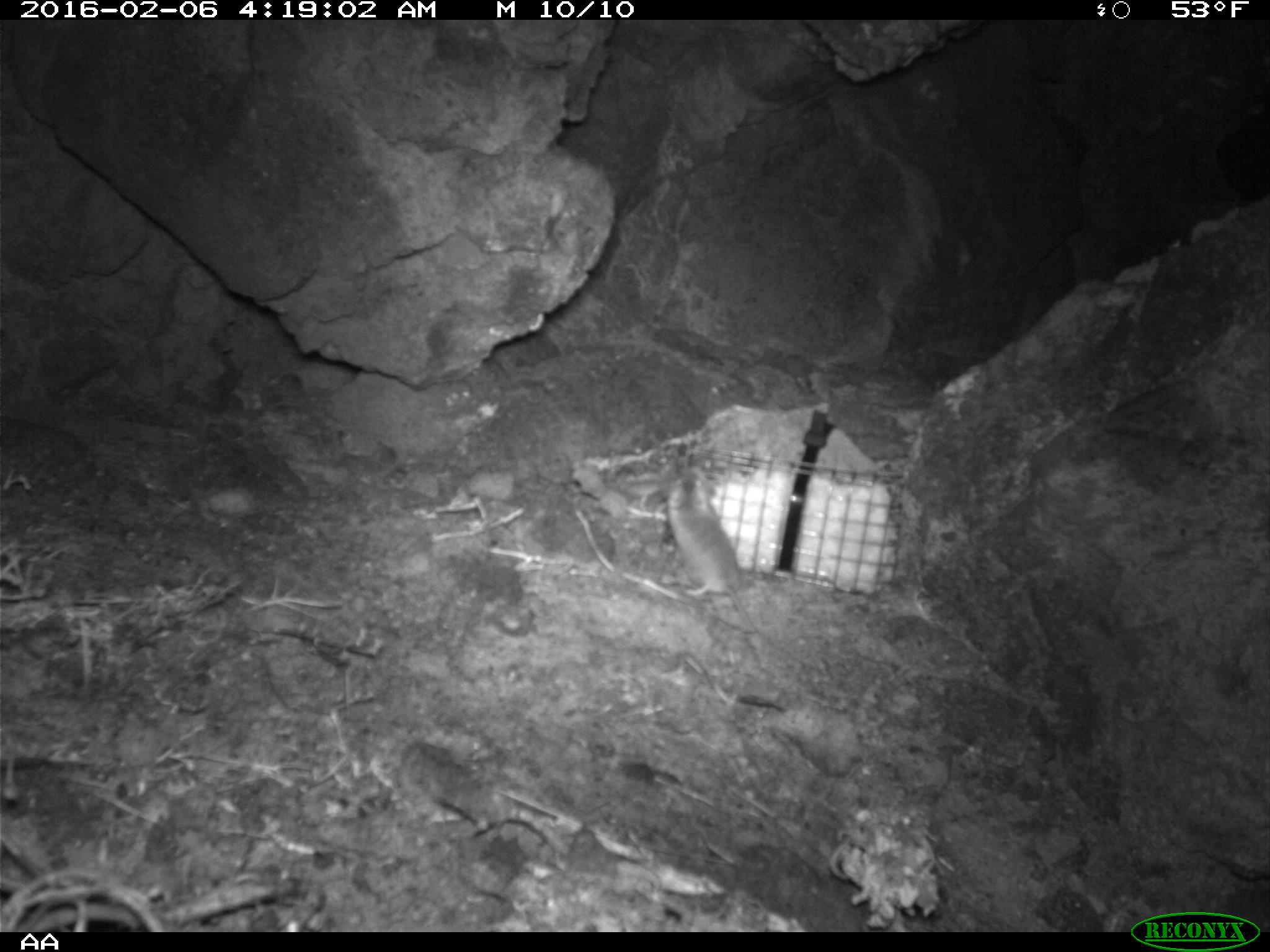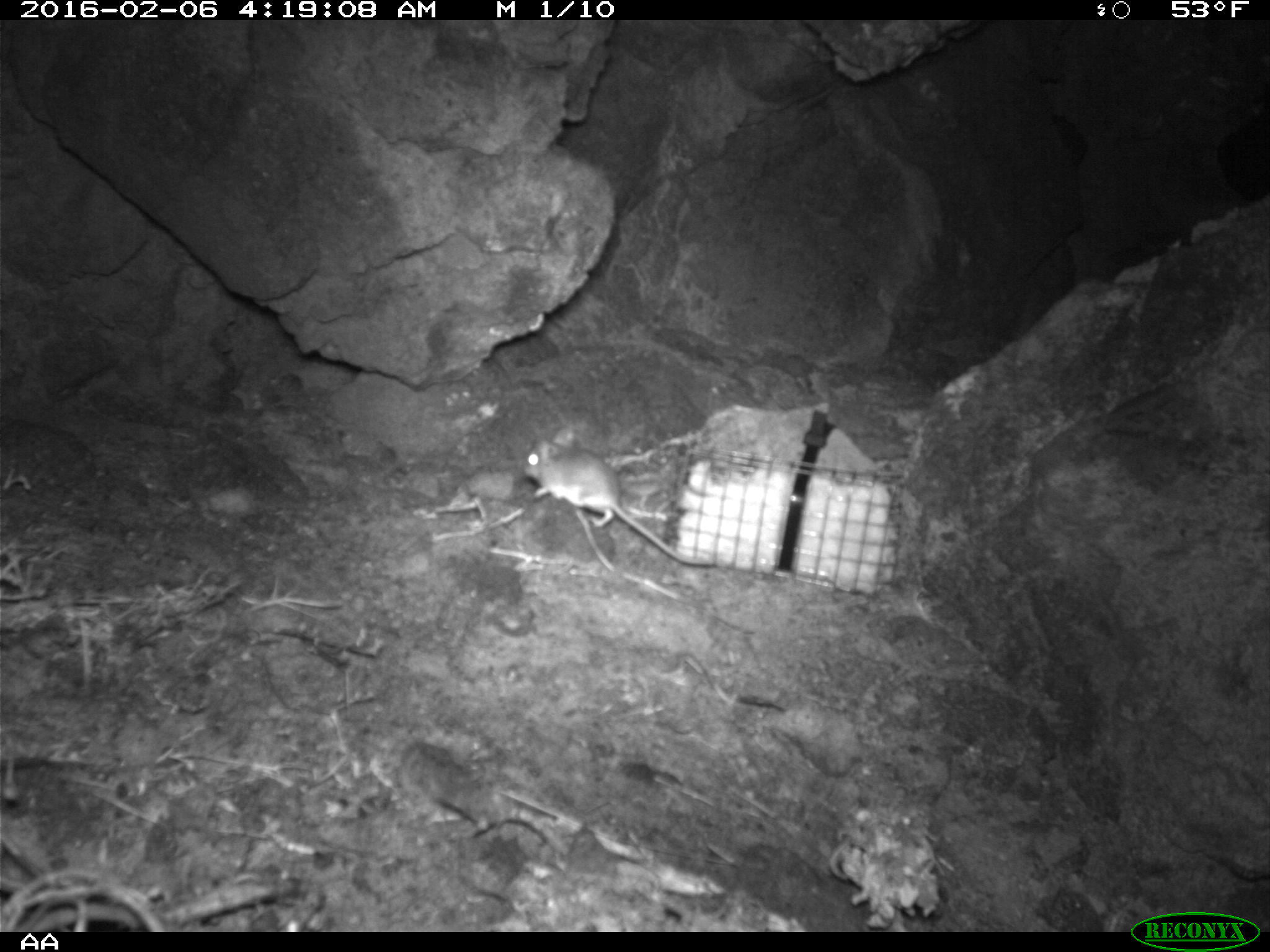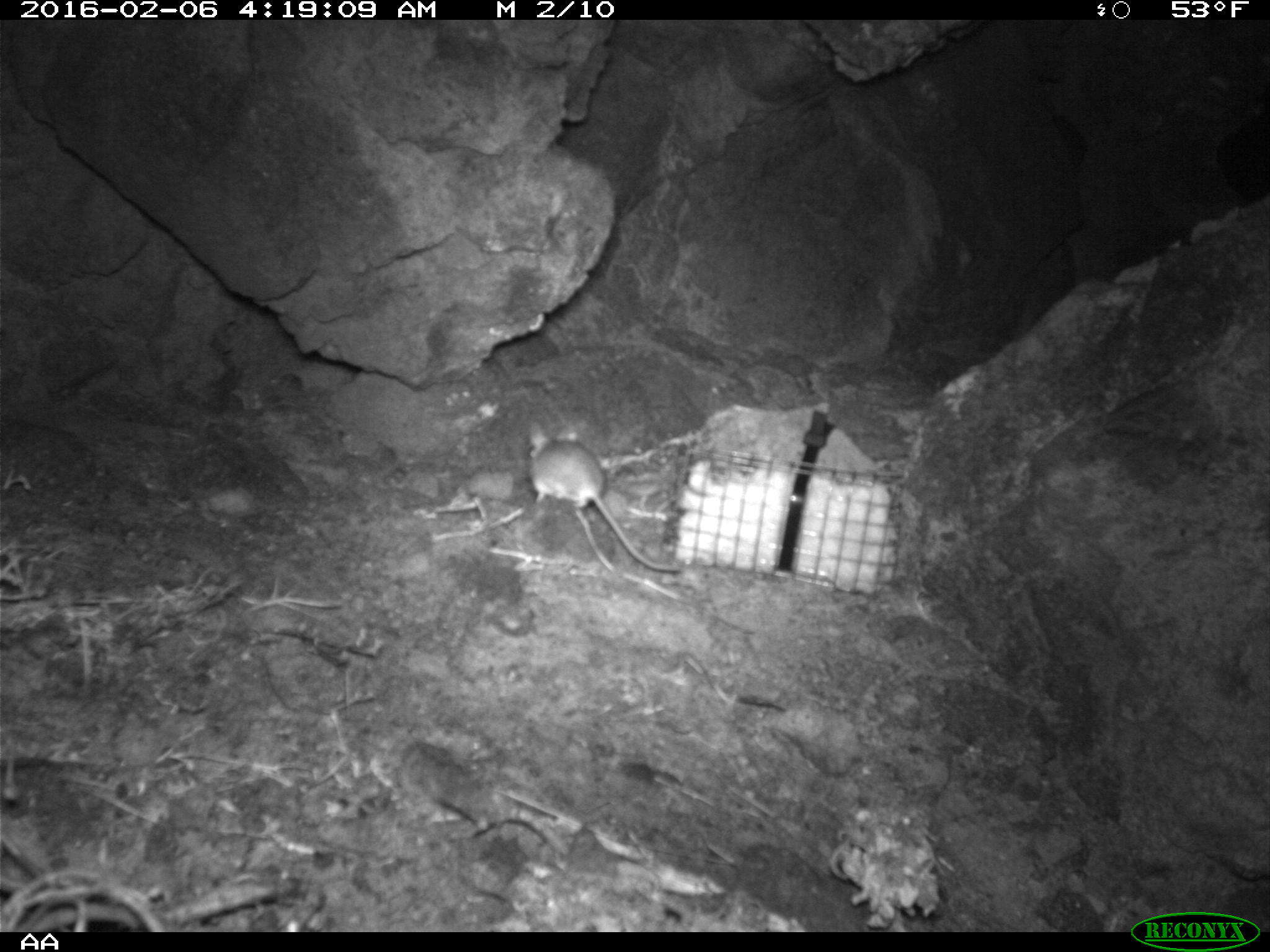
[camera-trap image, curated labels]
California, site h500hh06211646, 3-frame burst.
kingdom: Animalia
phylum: Chordata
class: Mammalia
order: Rodentia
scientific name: Rodentia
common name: rodent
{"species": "rodent (Rodentia)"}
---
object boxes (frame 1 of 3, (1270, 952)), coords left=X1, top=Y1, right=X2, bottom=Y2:
rodent: left=667, top=468, right=817, bottom=671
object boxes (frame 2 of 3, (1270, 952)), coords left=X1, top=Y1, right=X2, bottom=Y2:
rodent: left=522, top=432, right=713, bottom=566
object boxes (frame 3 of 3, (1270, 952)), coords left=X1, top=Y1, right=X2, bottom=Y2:
rodent: left=528, top=418, right=682, bottom=572